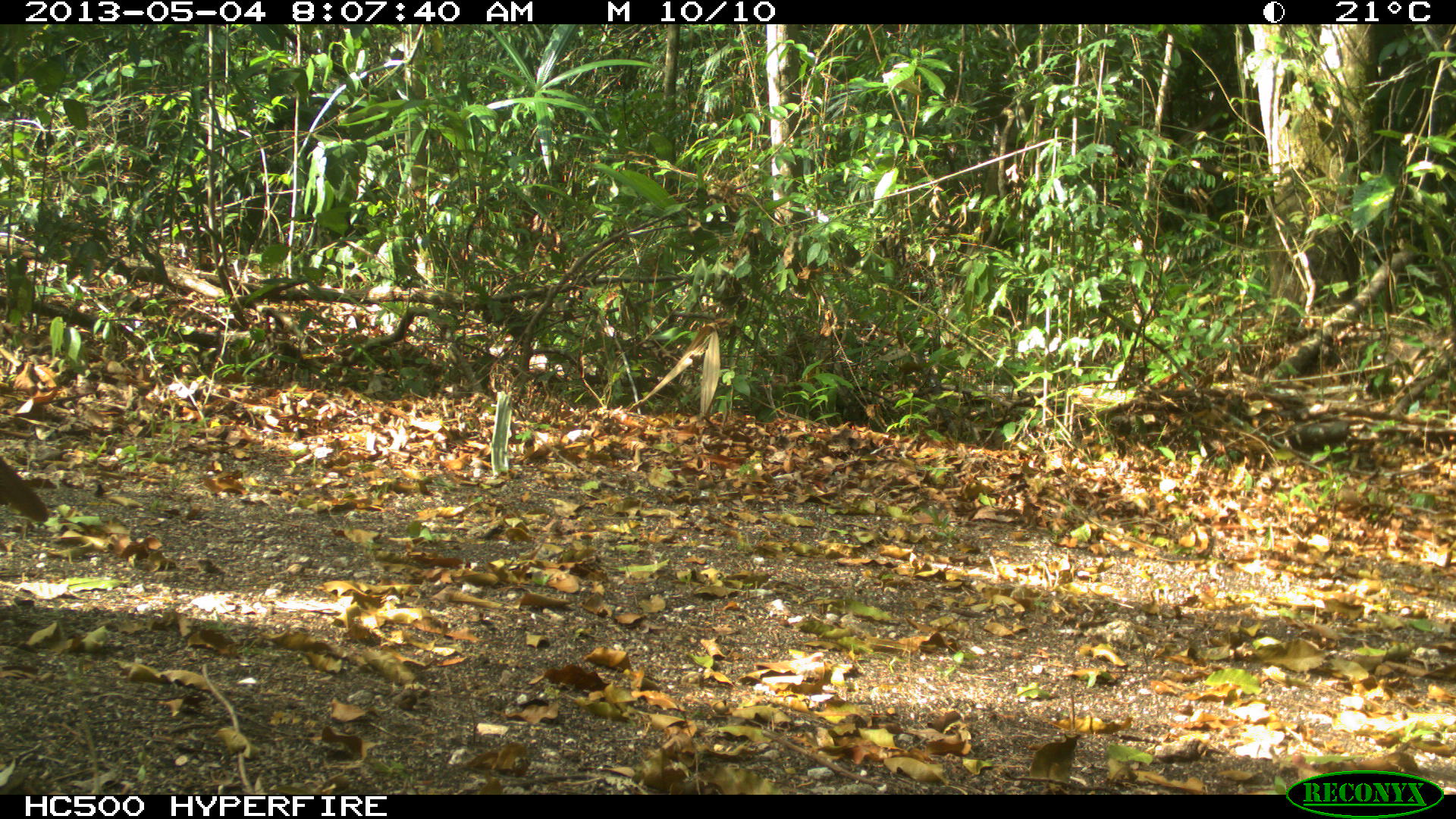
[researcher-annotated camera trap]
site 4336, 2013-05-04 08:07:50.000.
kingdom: Animalia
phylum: Chordata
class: Aves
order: Galliformes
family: Cracidae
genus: Crax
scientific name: Crax rubra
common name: great curassow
Crax rubra (great curassow), count 1, sex female.